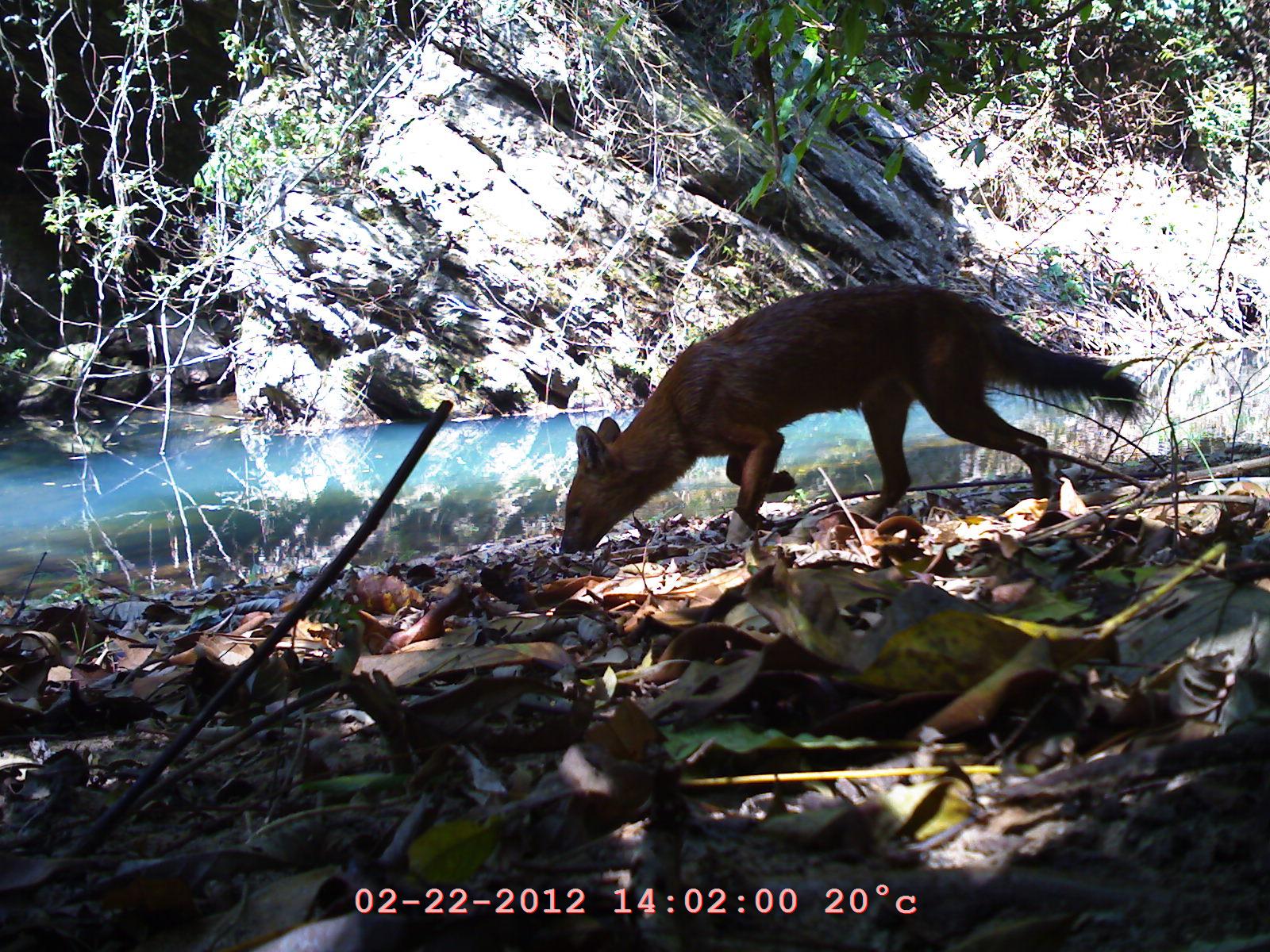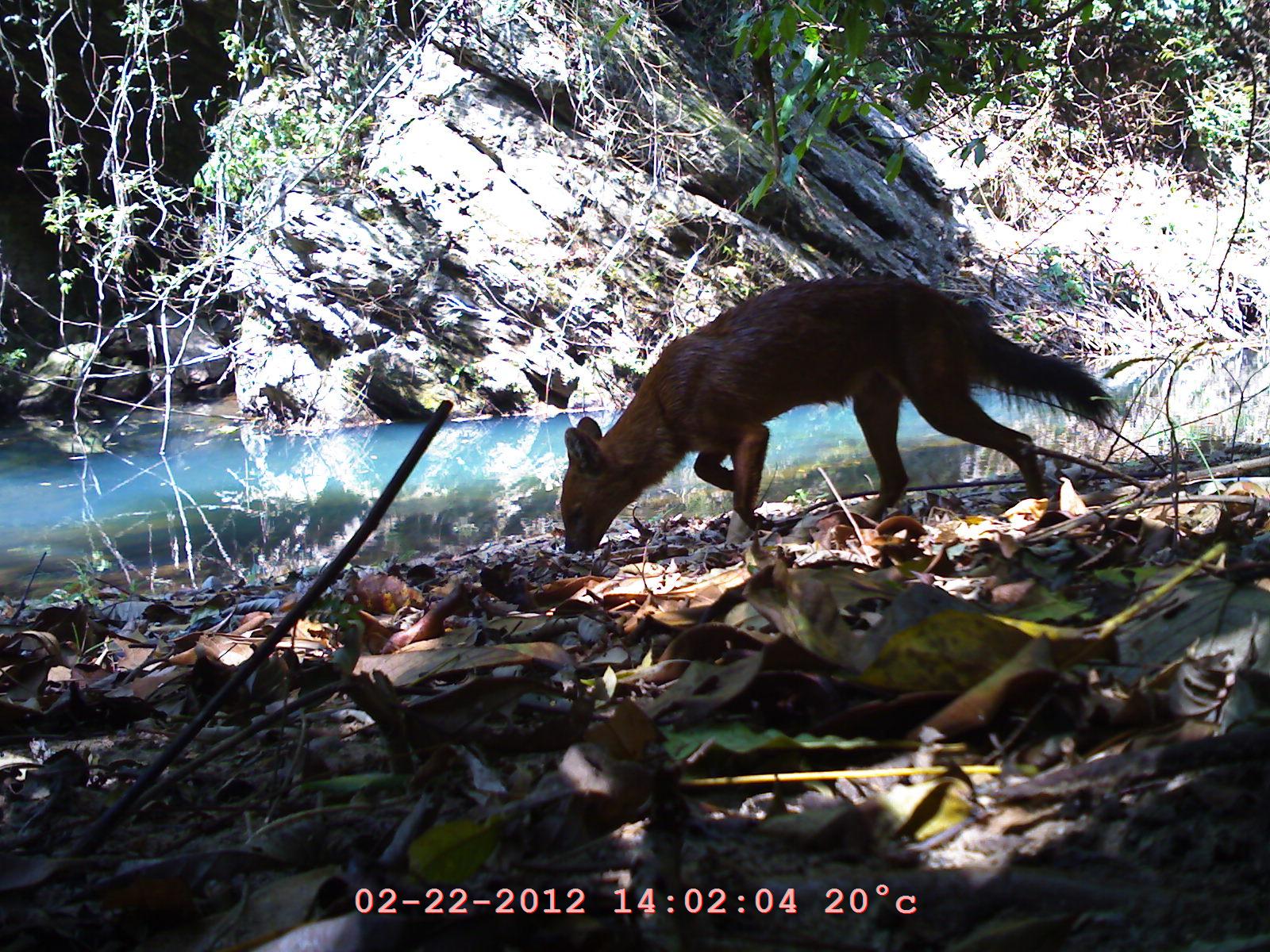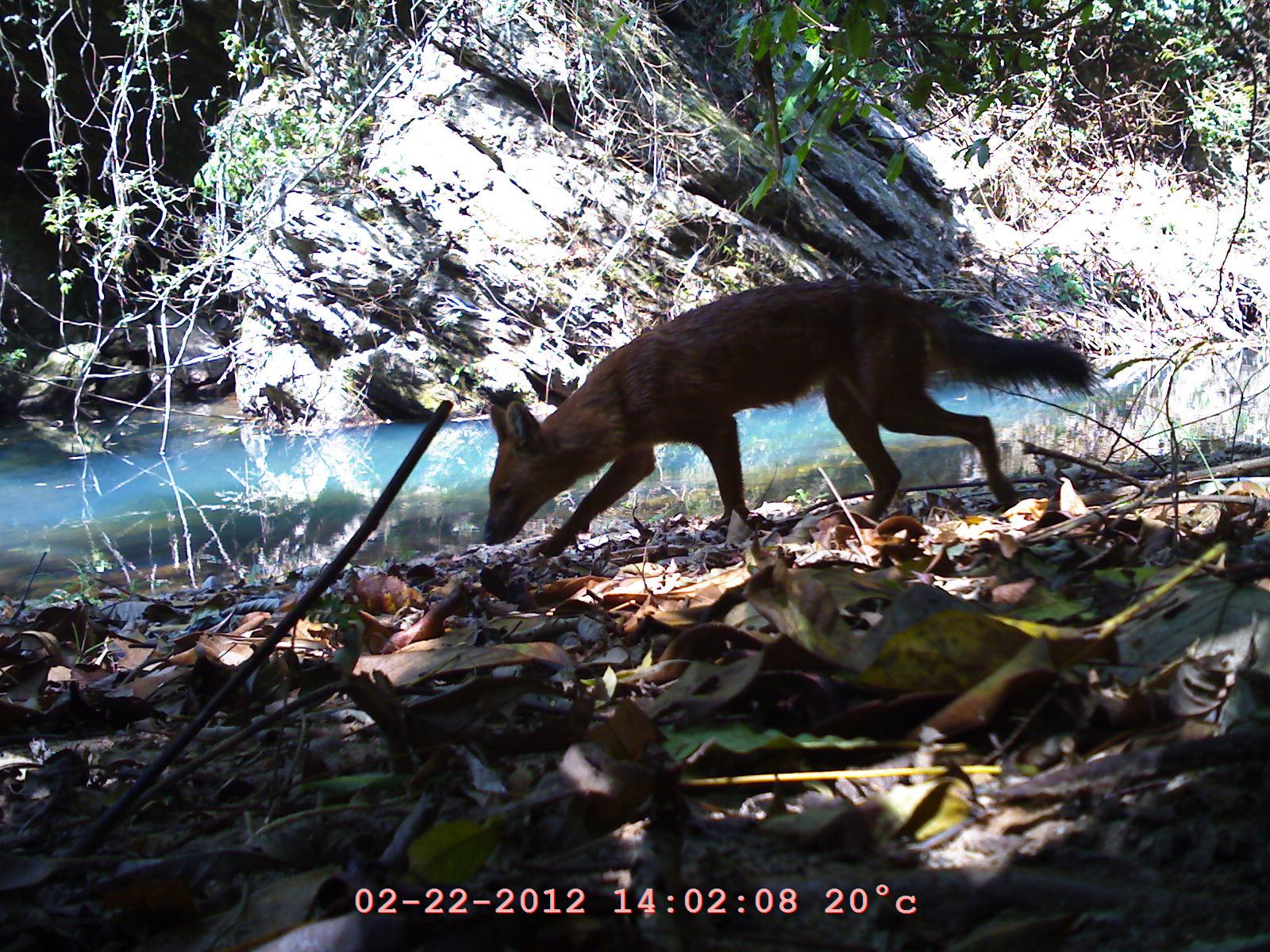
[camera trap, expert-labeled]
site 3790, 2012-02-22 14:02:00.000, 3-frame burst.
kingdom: Animalia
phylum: Chordata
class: Mammalia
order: Carnivora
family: Canidae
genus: Cuon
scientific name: Cuon alpinus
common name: dhole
Cuon alpinus (dhole), count 1.